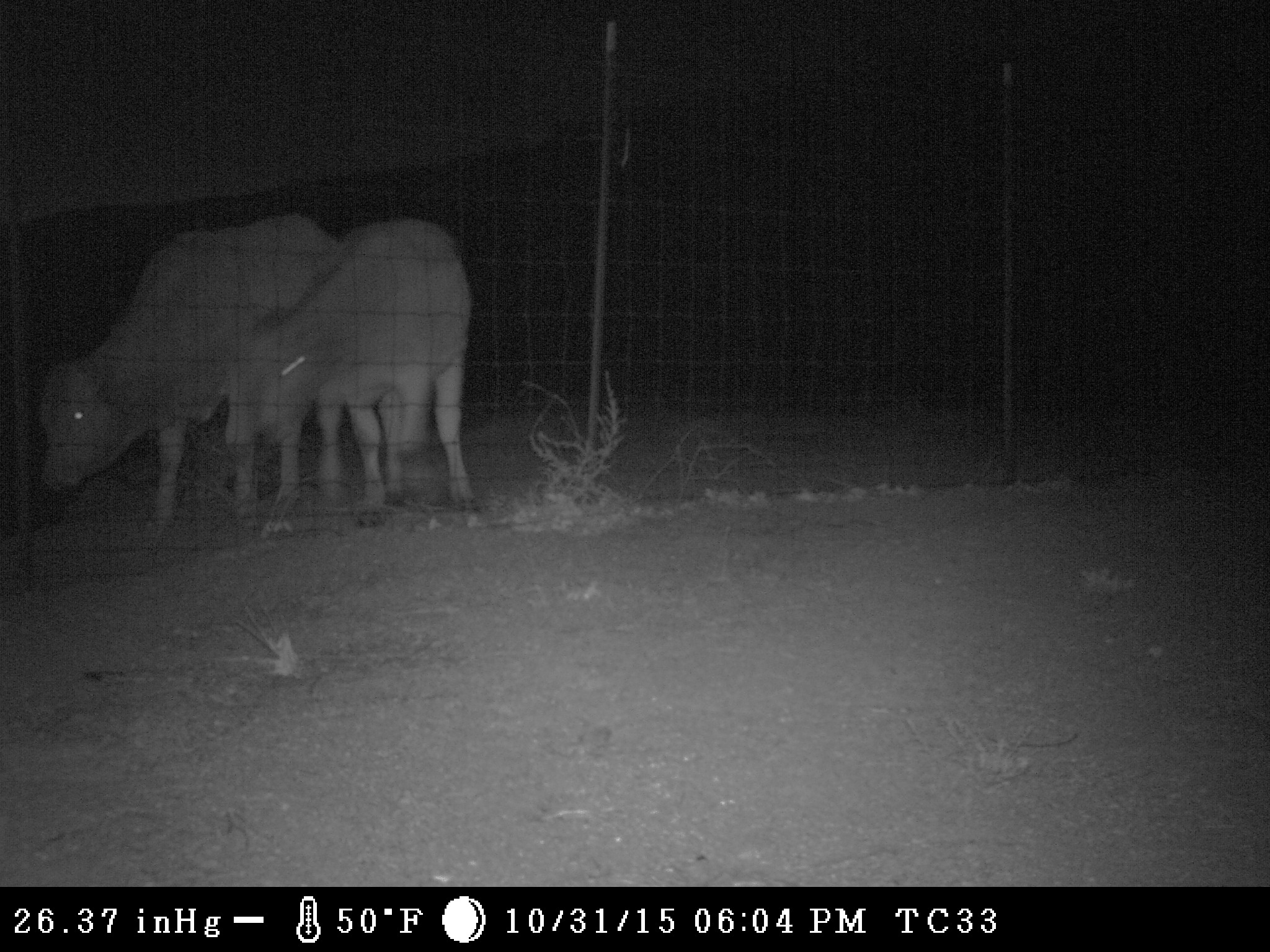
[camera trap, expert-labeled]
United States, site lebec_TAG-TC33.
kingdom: Animalia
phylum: Chordata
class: Mammalia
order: Artiodactyla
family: Bovidae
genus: Bos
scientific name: Bos taurus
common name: domestic cow